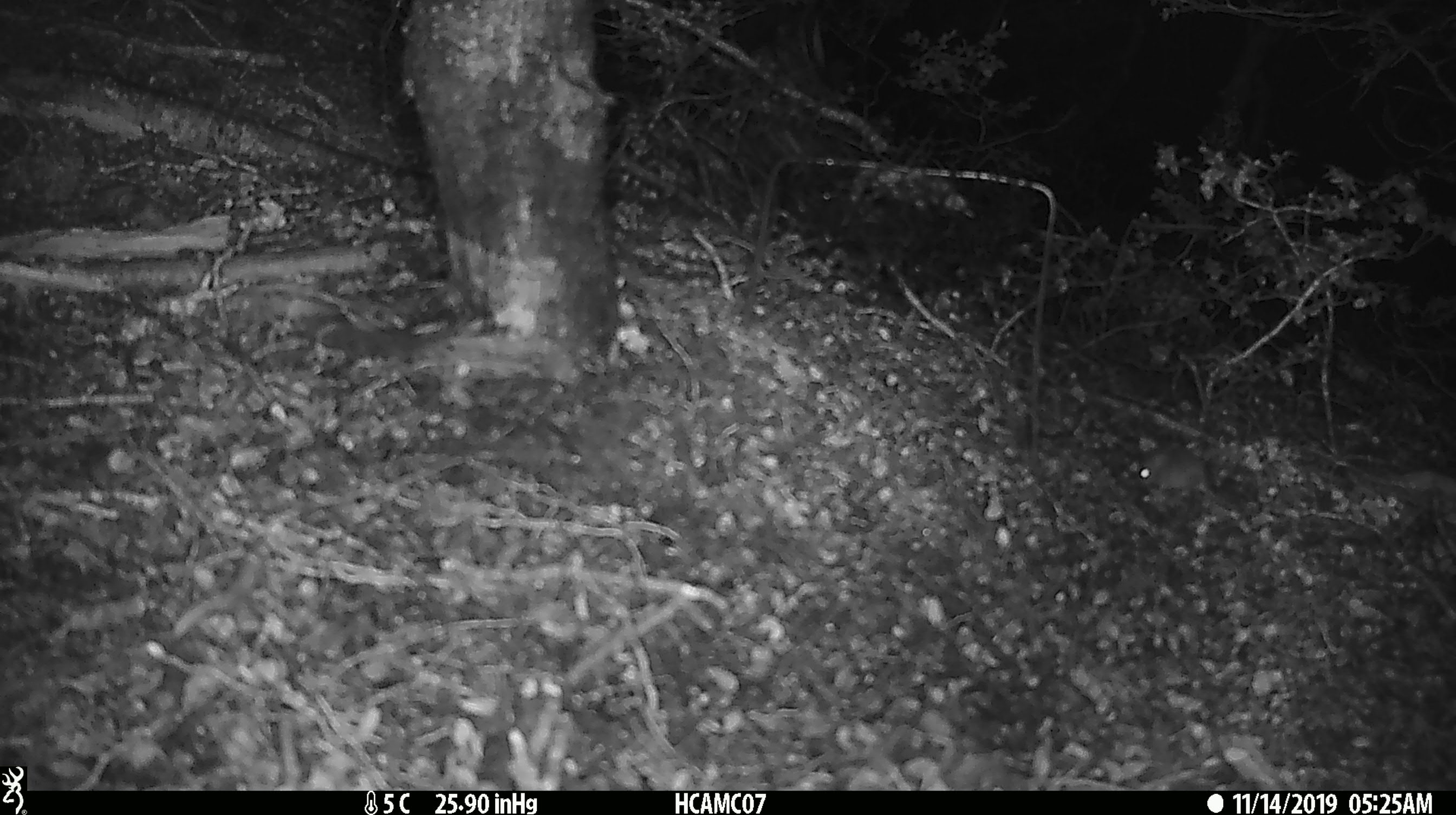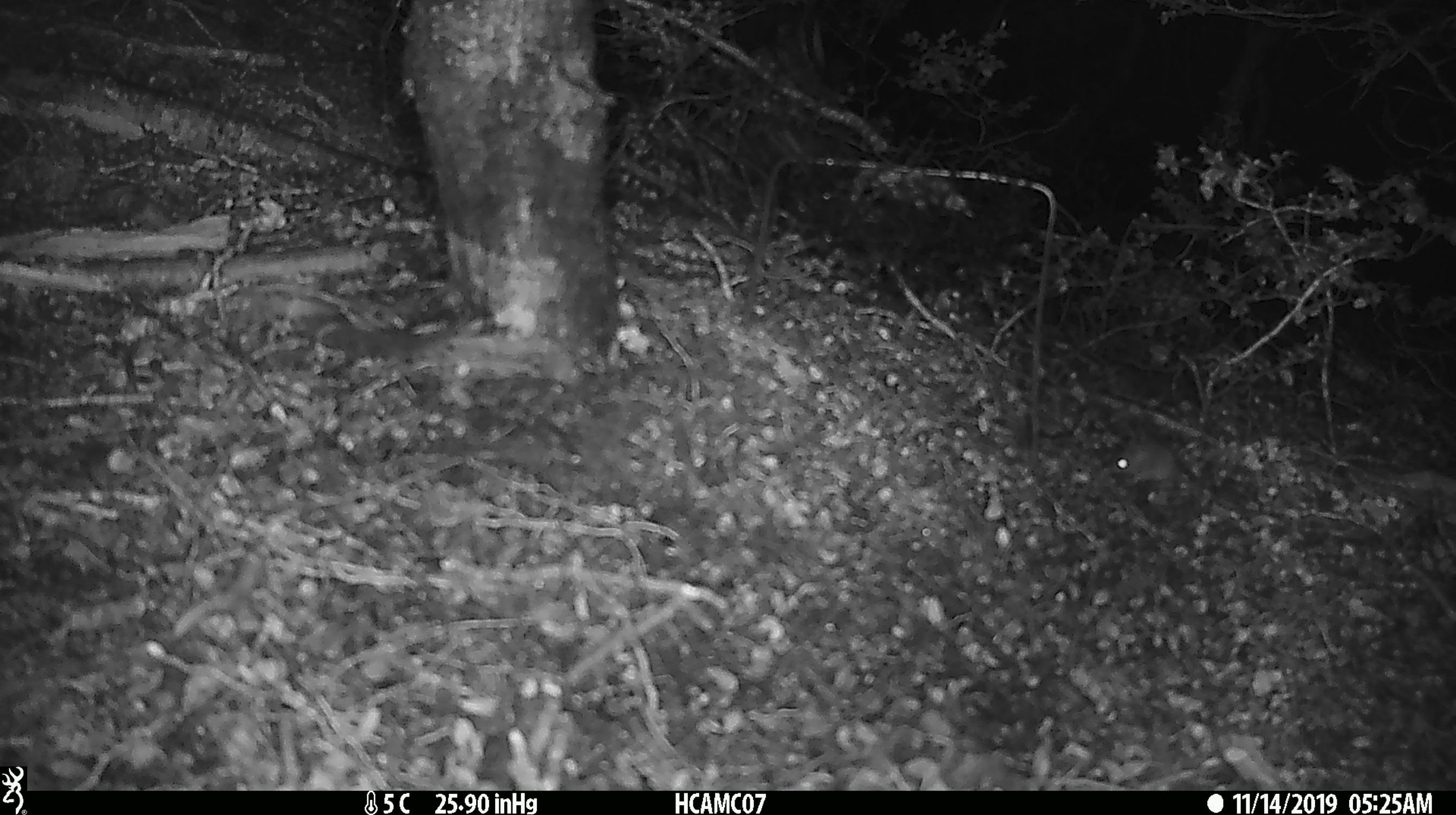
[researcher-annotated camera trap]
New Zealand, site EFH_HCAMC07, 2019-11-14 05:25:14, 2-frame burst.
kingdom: Animalia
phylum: Chordata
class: Mammalia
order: Rodentia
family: Muridae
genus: Mus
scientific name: Mus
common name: mouse